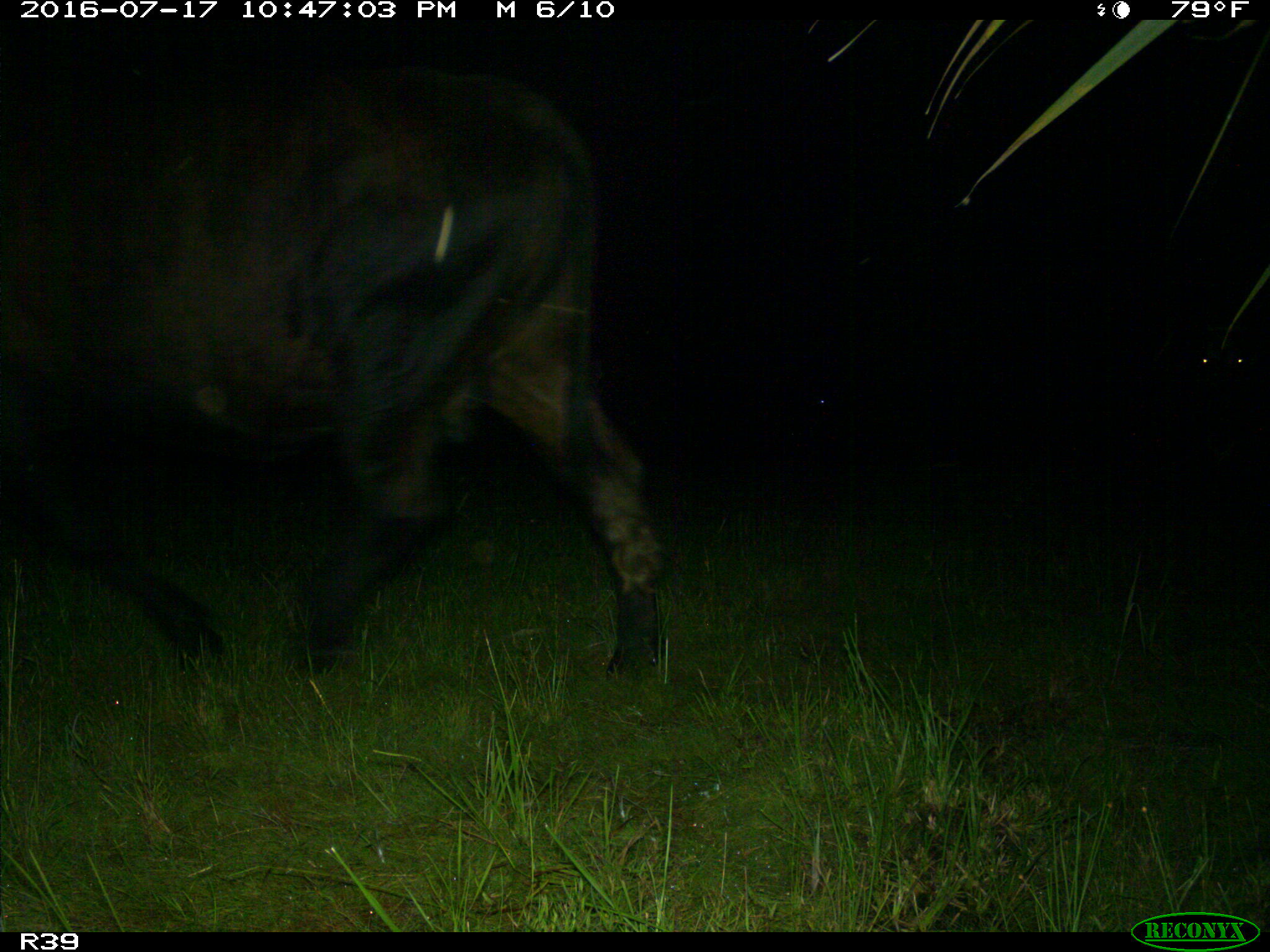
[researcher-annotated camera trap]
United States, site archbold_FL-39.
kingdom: Animalia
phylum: Chordata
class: Mammalia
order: Artiodactyla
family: Bovidae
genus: Bos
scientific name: Bos taurus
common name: domestic cow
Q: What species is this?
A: Bos taurus (domestic cow).